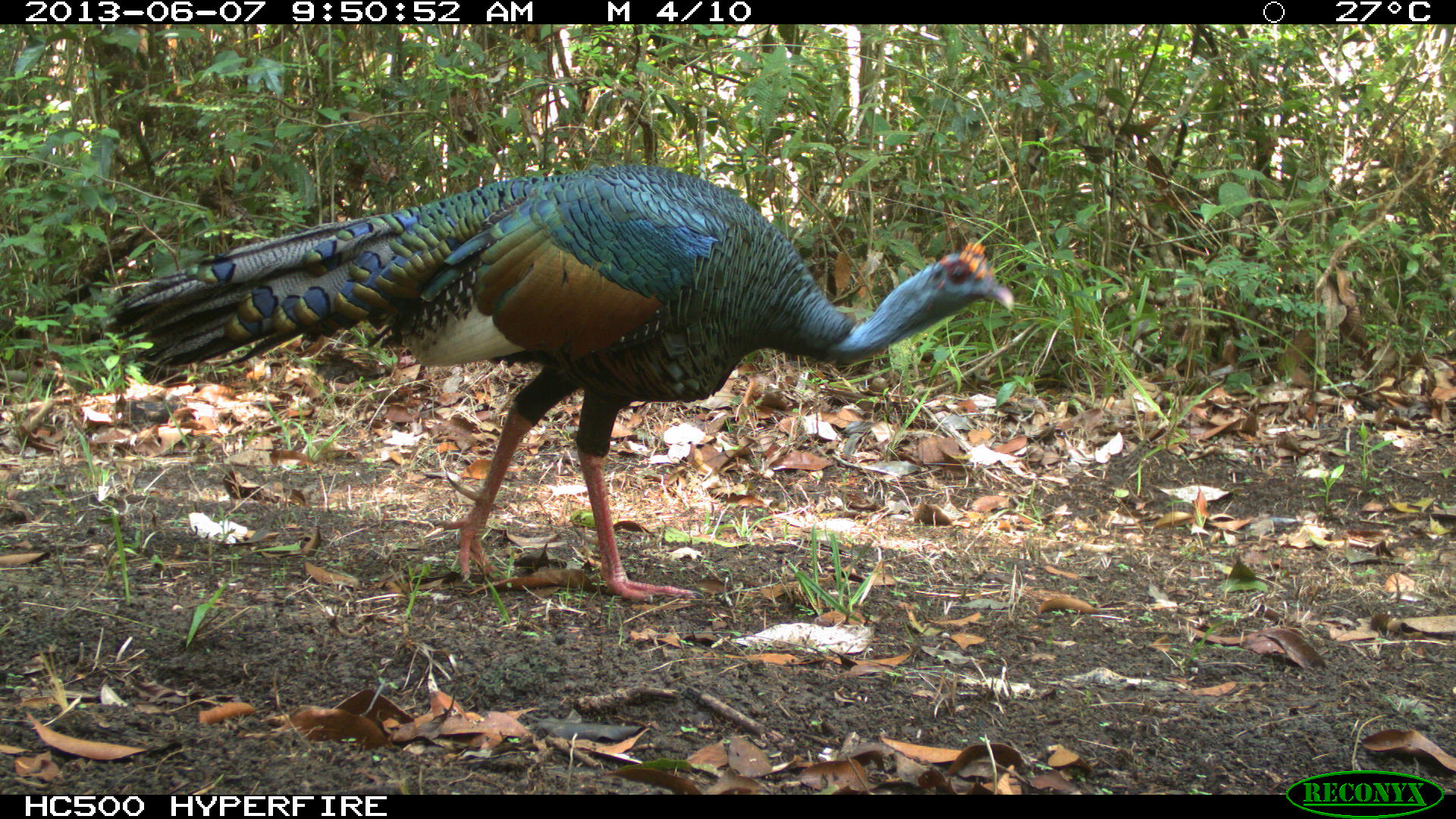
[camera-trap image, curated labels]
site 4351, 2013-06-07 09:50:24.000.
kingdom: Animalia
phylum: Chordata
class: Aves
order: Galliformes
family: Phasianidae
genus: Meleagris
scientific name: Meleagris ocellata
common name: ocellated turkey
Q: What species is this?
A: Meleagris ocellata (ocellated turkey).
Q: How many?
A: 1.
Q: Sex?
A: Male.